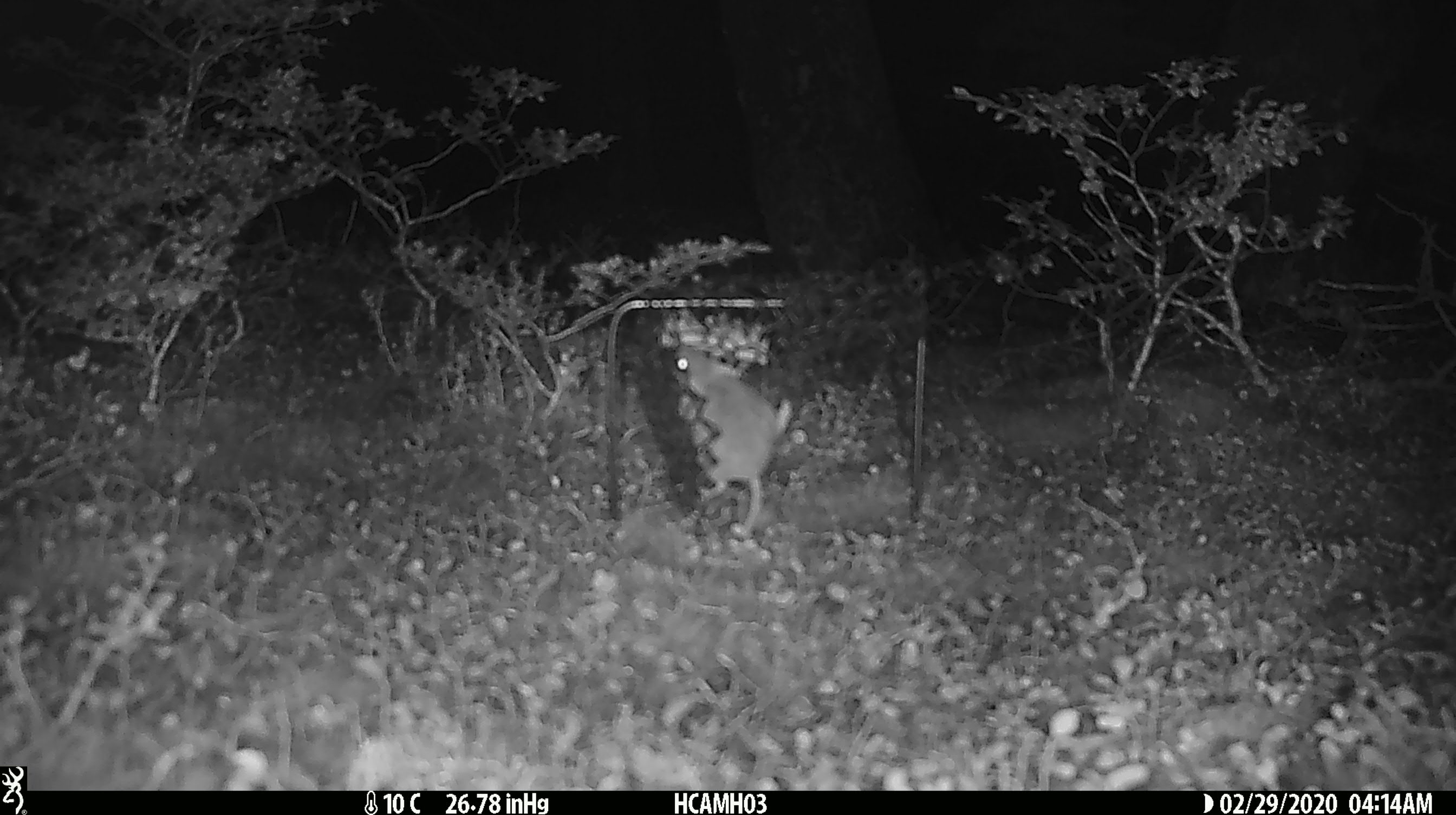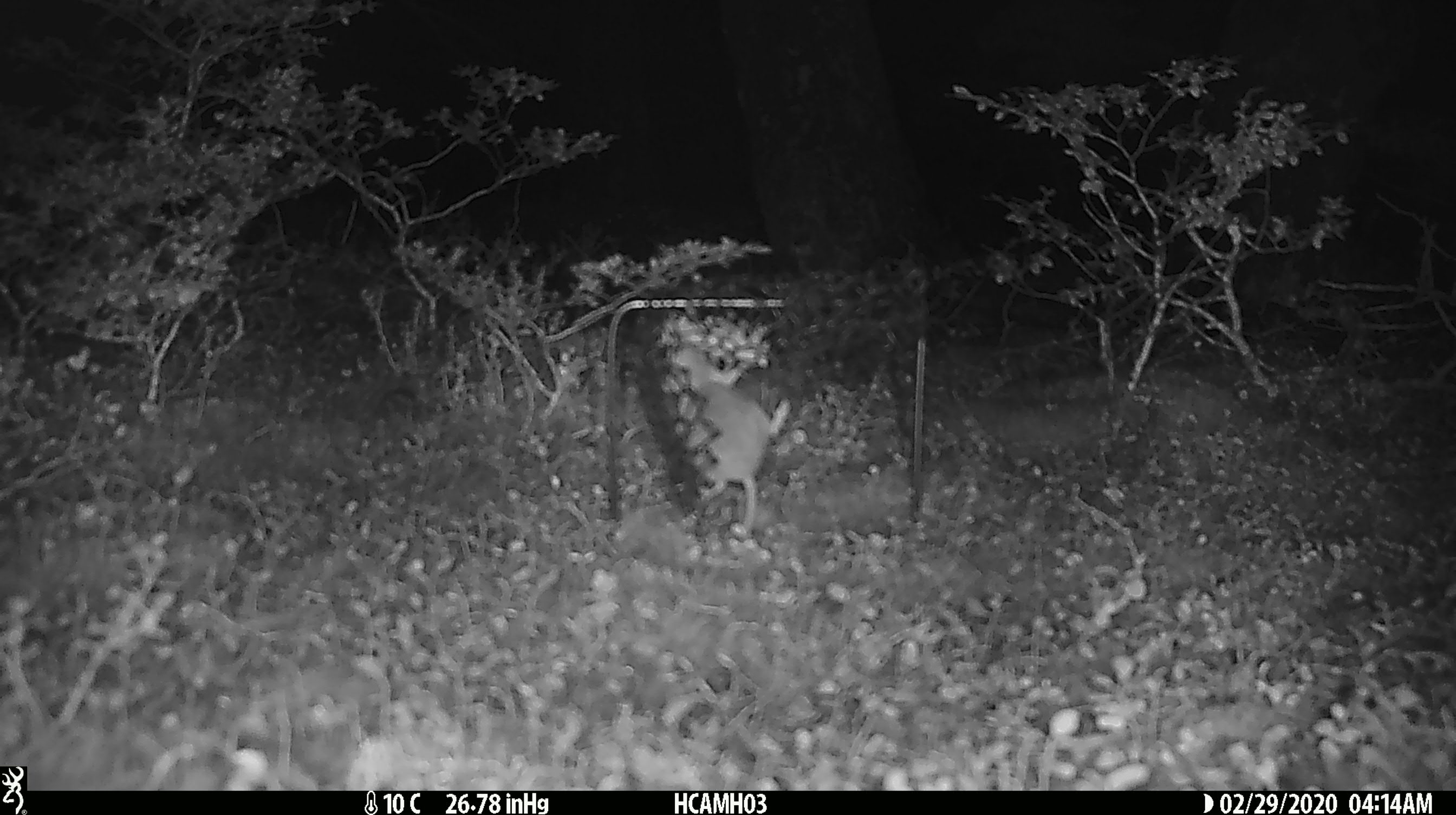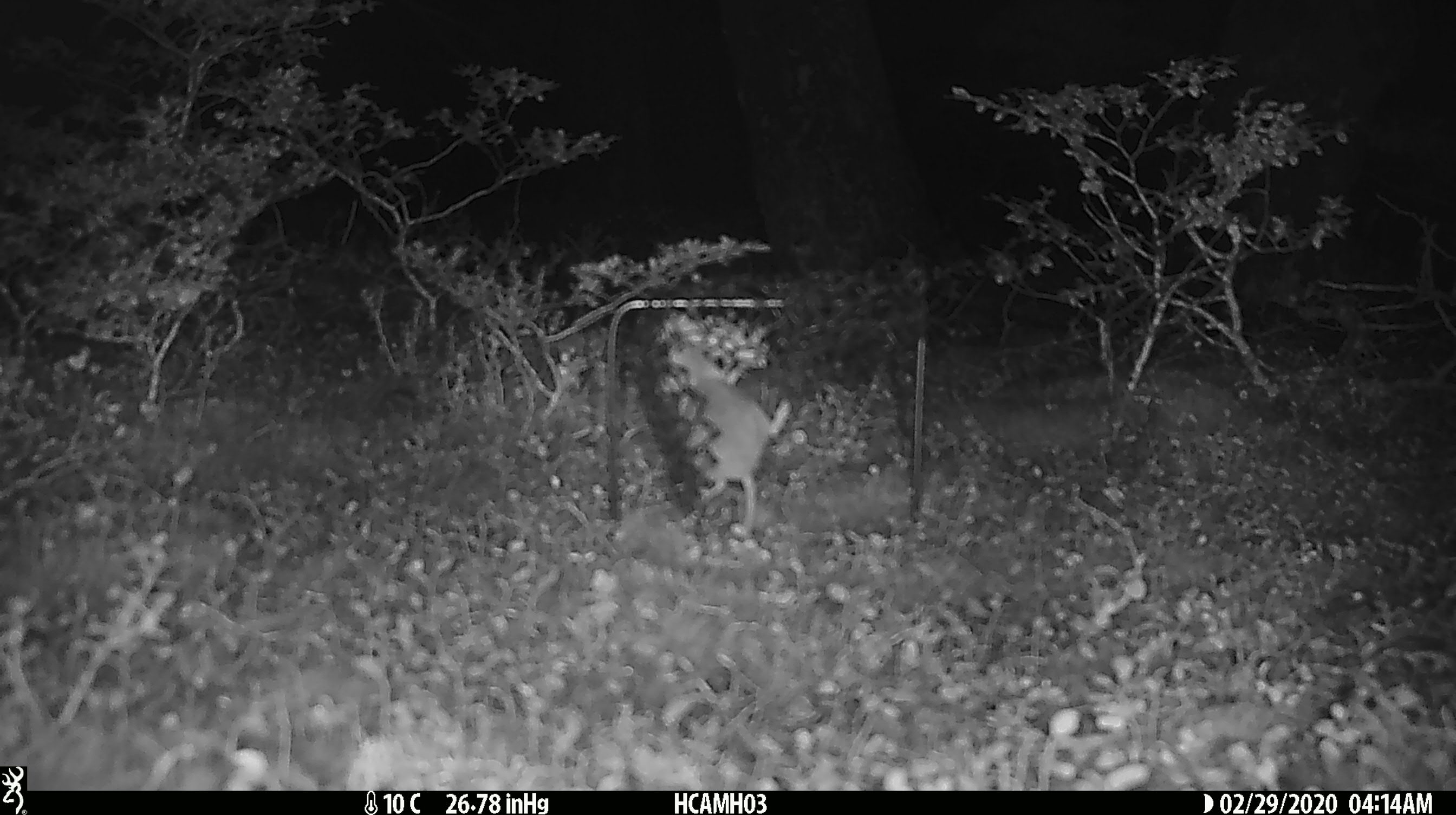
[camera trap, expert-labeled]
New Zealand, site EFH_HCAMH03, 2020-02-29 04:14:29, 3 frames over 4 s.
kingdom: Animalia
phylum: Chordata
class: Mammalia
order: Rodentia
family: Muridae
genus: Mus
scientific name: Mus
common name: mouse